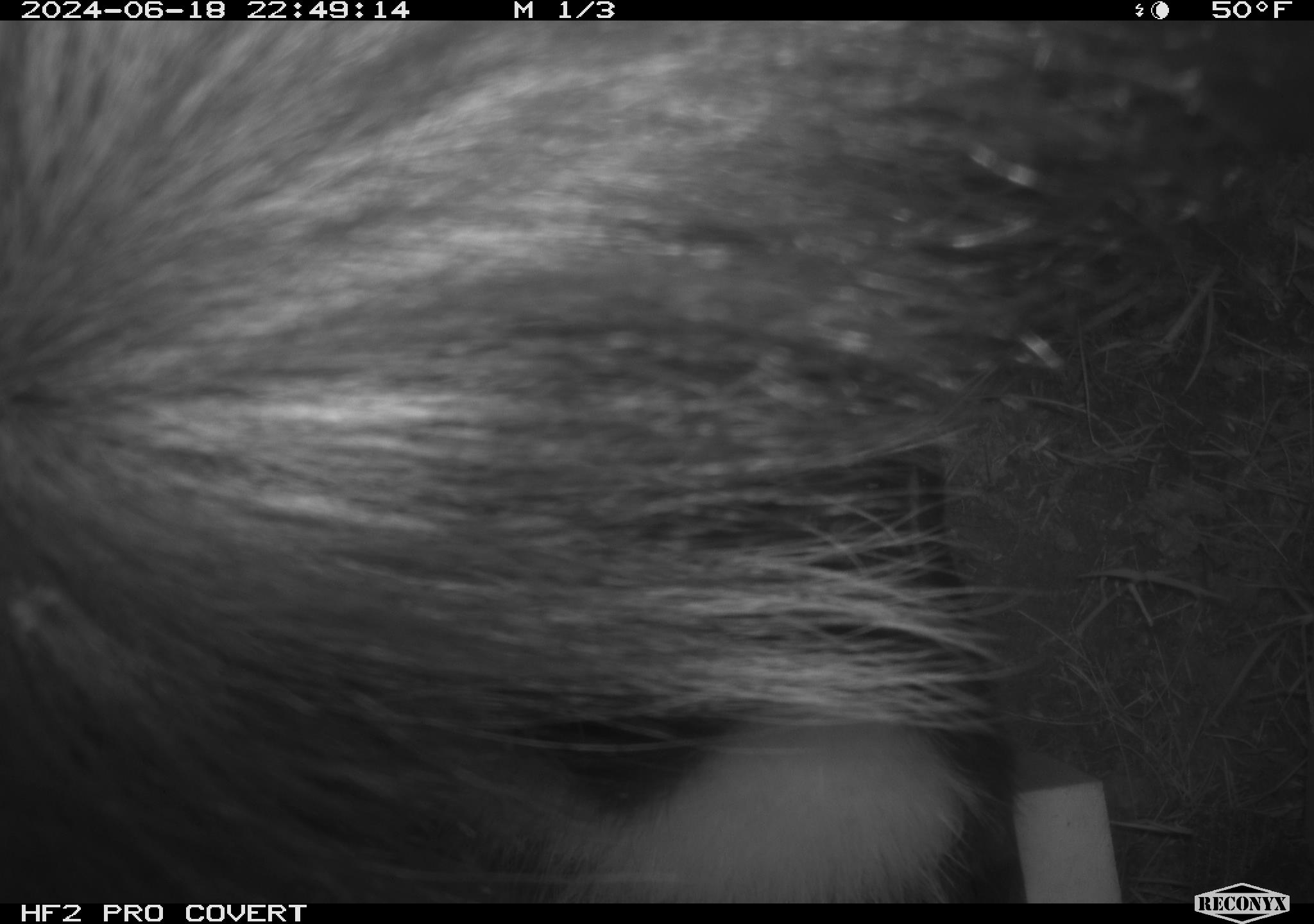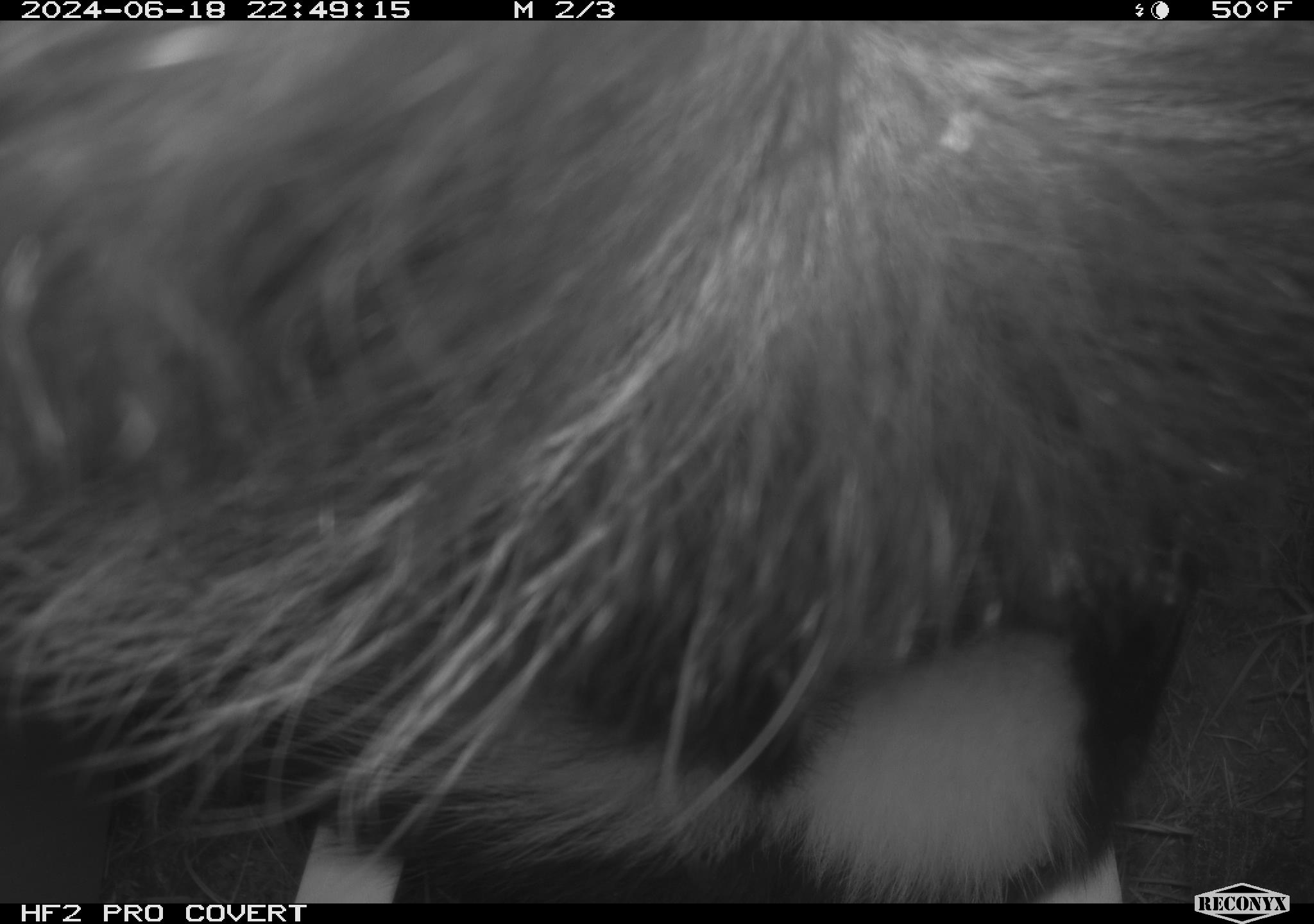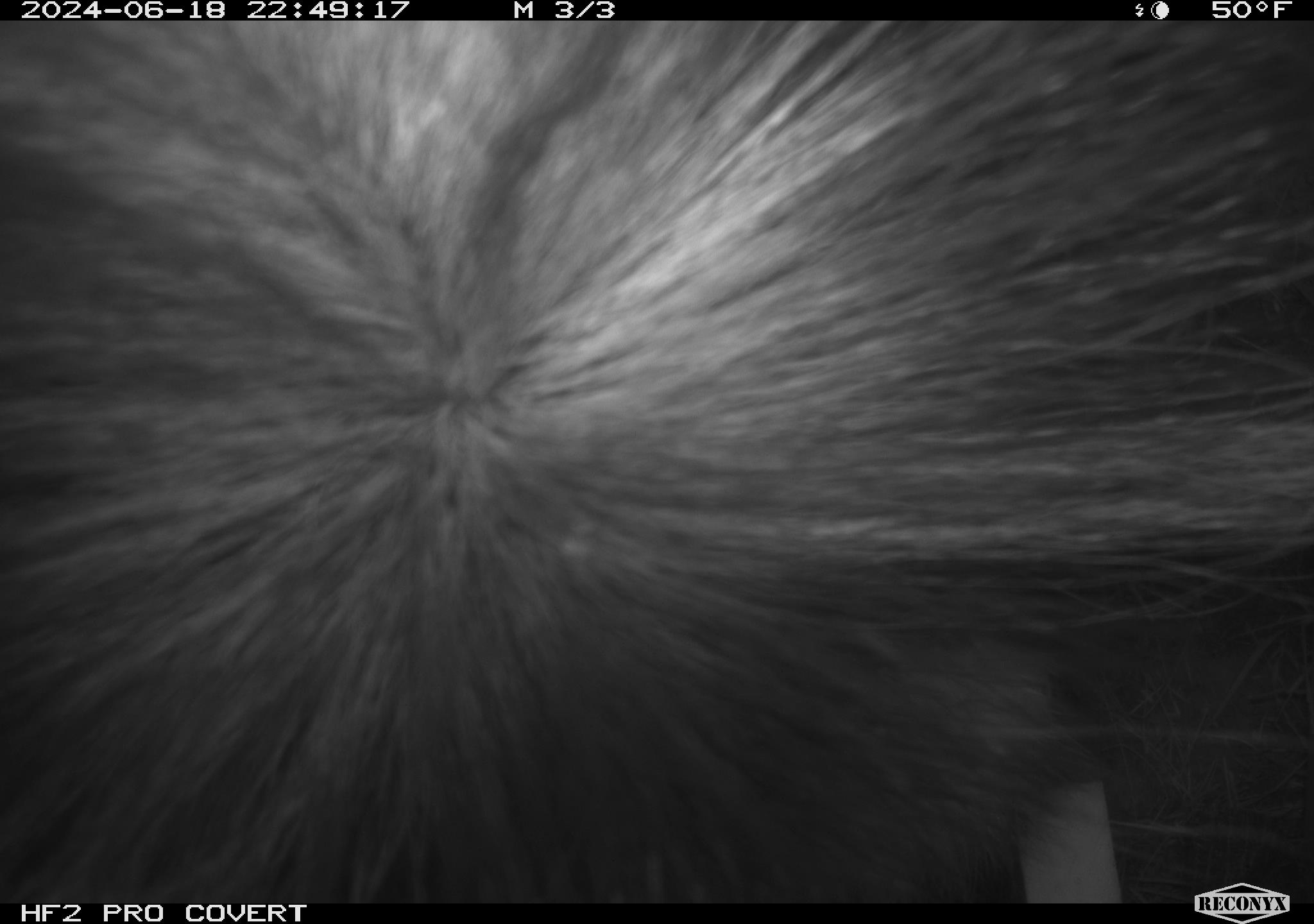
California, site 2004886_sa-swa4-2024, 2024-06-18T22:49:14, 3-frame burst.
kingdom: Animalia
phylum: Chordata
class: Mammalia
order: Carnivora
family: Mephitidae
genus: Mephitis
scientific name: Mephitis mephitis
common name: striped skunk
Striped skunk (Mephitis mephitis).